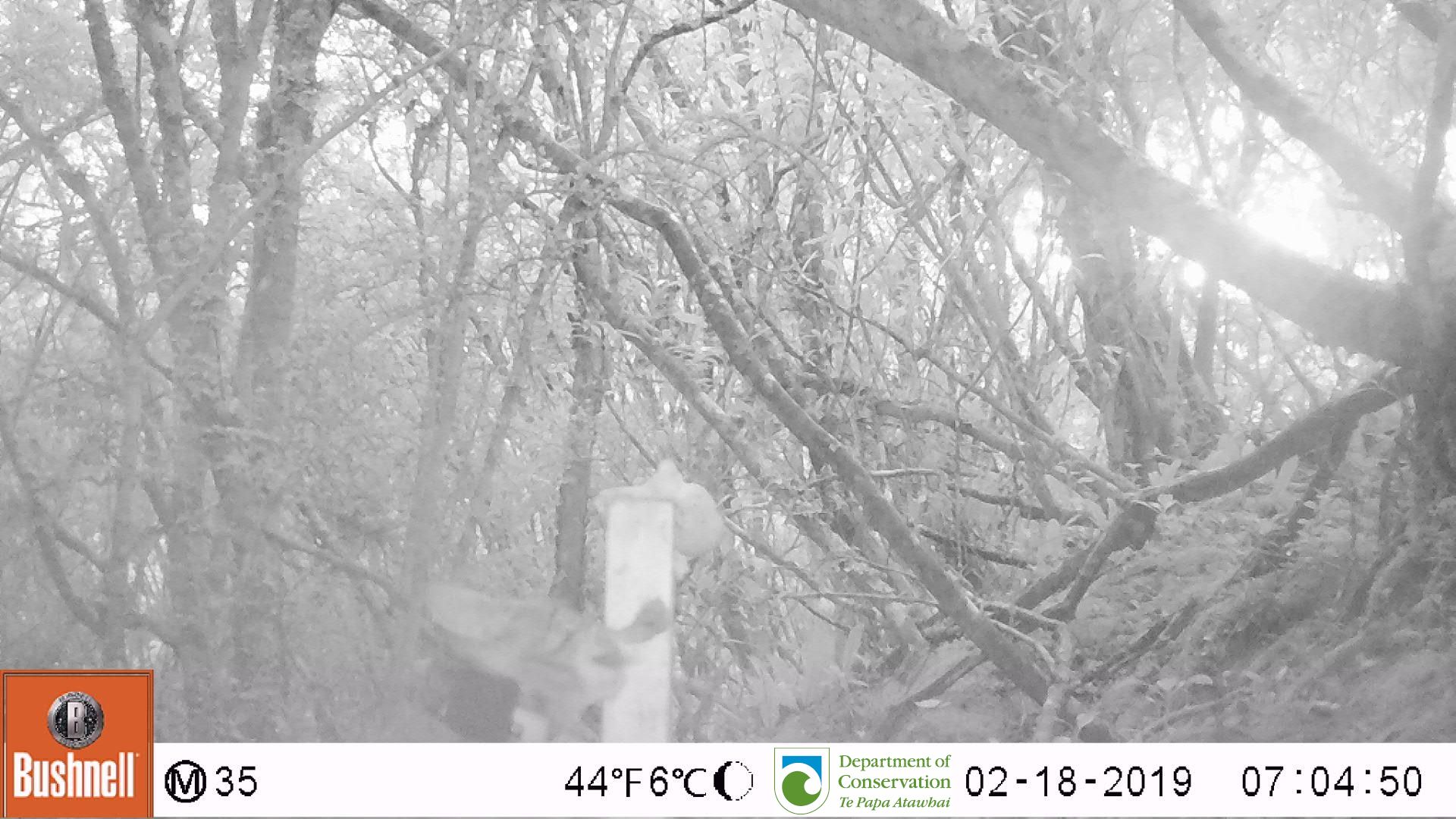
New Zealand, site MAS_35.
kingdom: Animalia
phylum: Chordata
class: Mammalia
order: Carnivora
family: Felidae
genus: Felis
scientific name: Felis catus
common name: domestic cat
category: cat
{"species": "cat (domestic cat) (Felis catus)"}